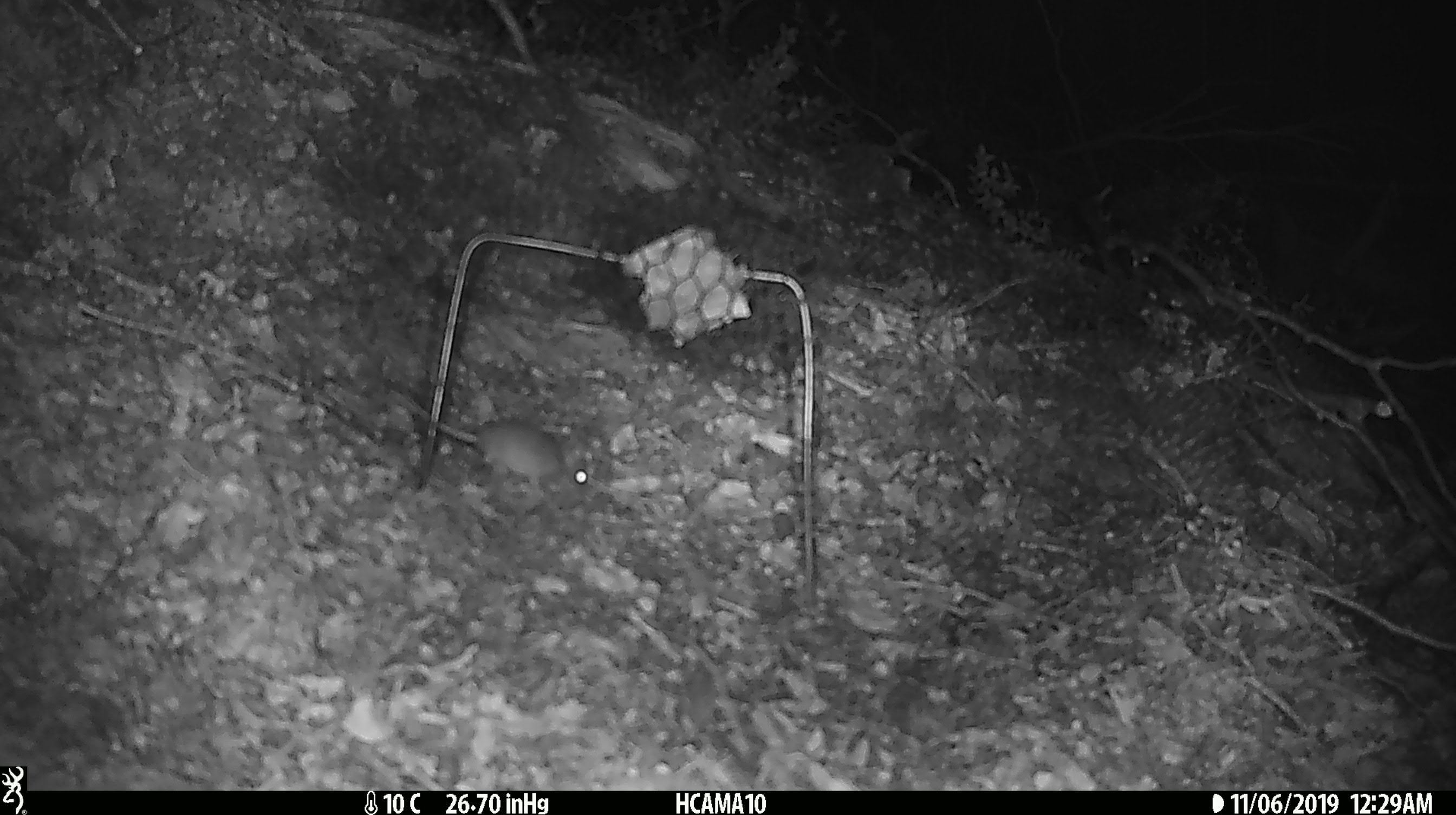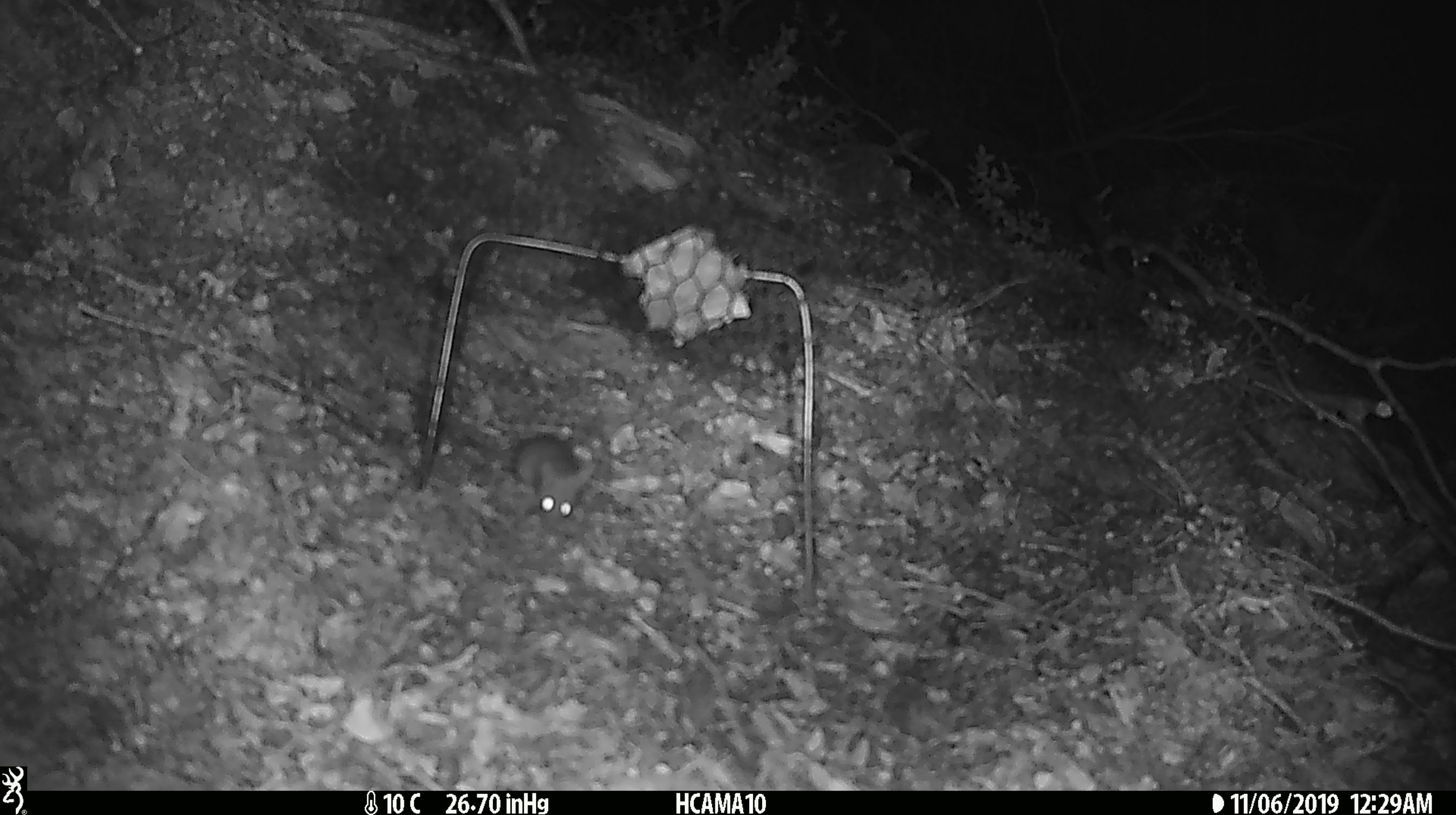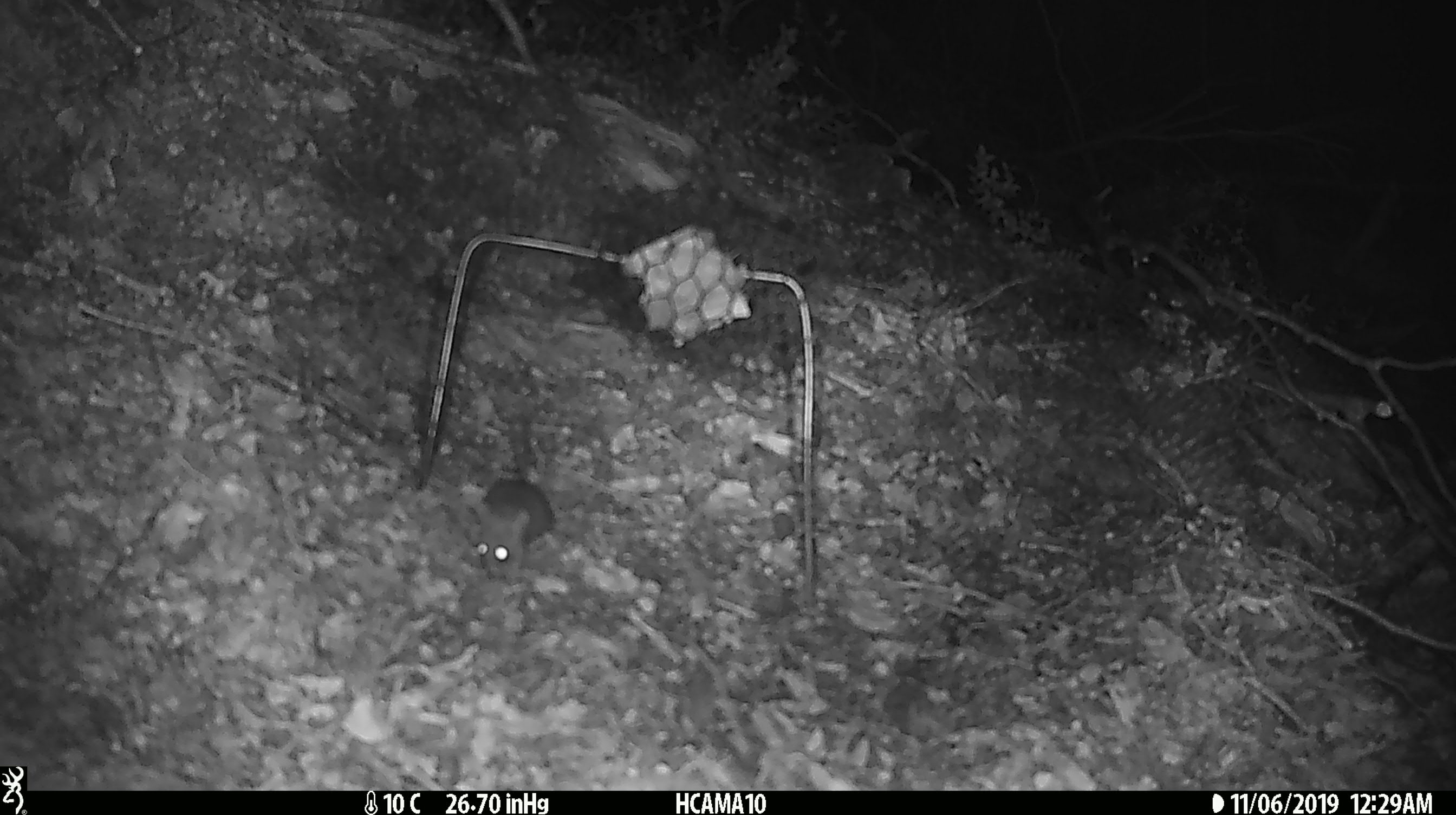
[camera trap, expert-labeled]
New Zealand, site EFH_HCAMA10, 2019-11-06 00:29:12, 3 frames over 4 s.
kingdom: Animalia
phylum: Chordata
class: Mammalia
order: Rodentia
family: Muridae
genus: Mus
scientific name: Mus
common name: mouse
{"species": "mouse (Mus)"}